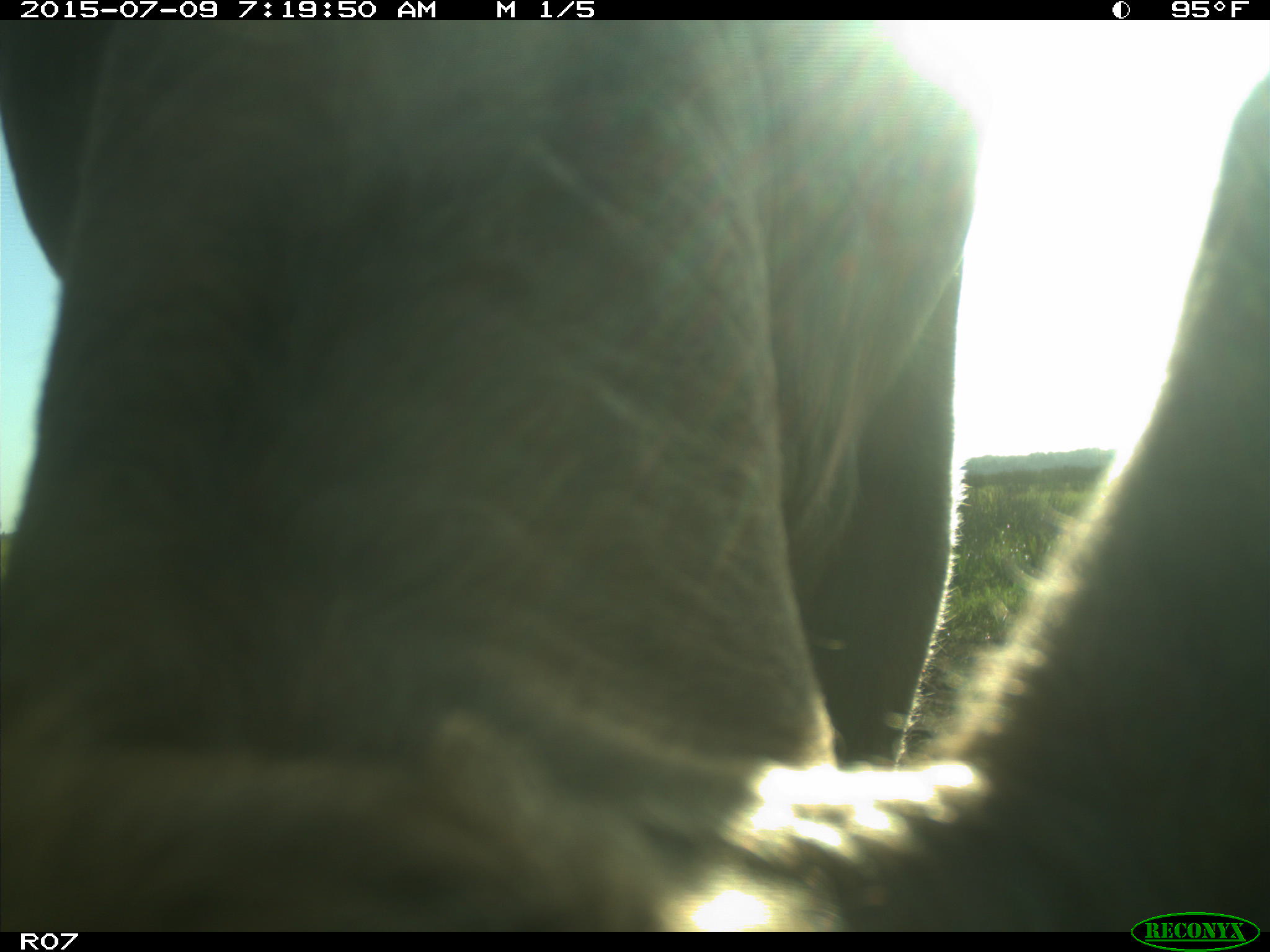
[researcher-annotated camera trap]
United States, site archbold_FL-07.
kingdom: Animalia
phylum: Chordata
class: Mammalia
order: Artiodactyla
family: Bovidae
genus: Bos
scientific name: Bos taurus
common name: domestic cow